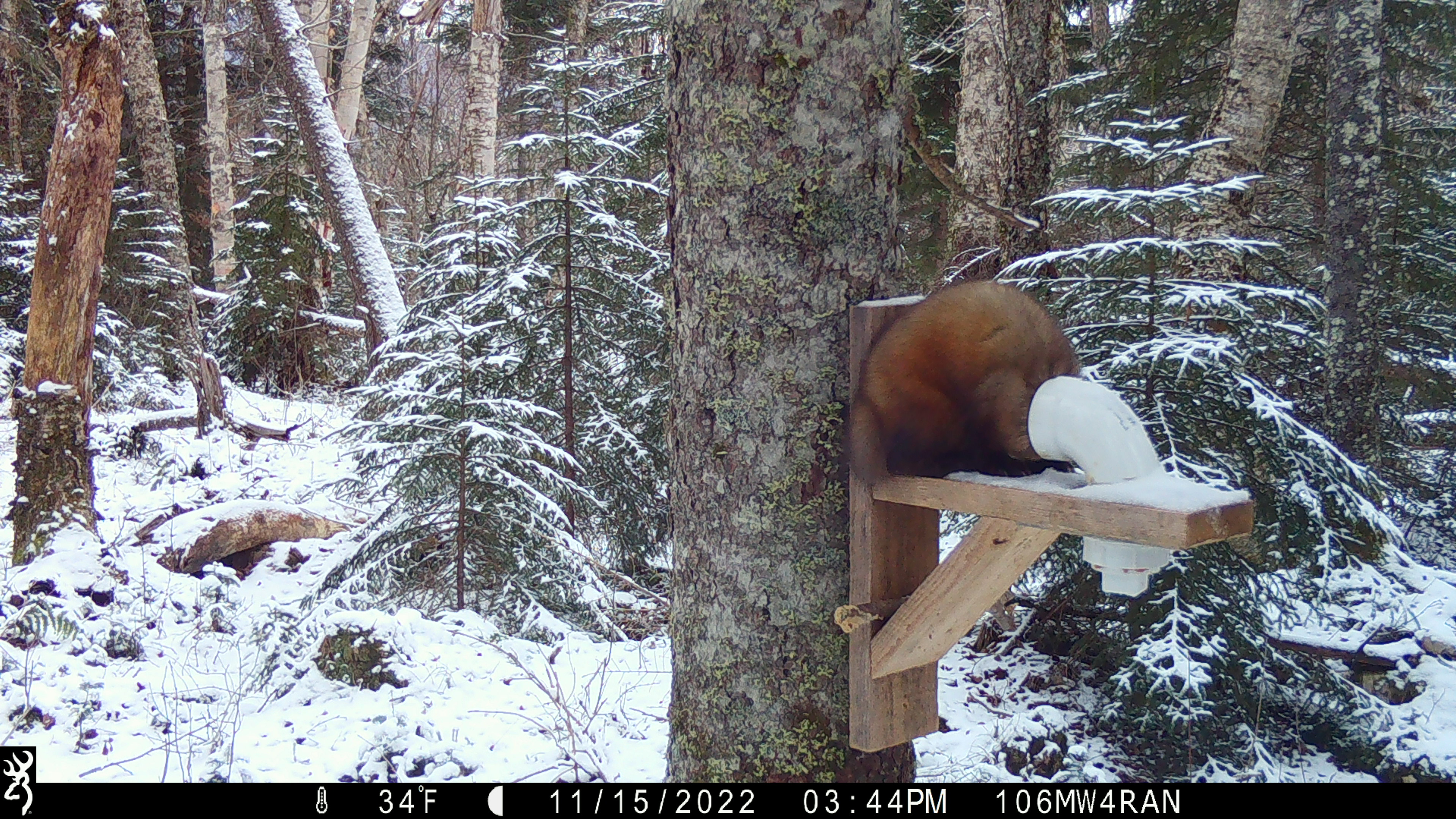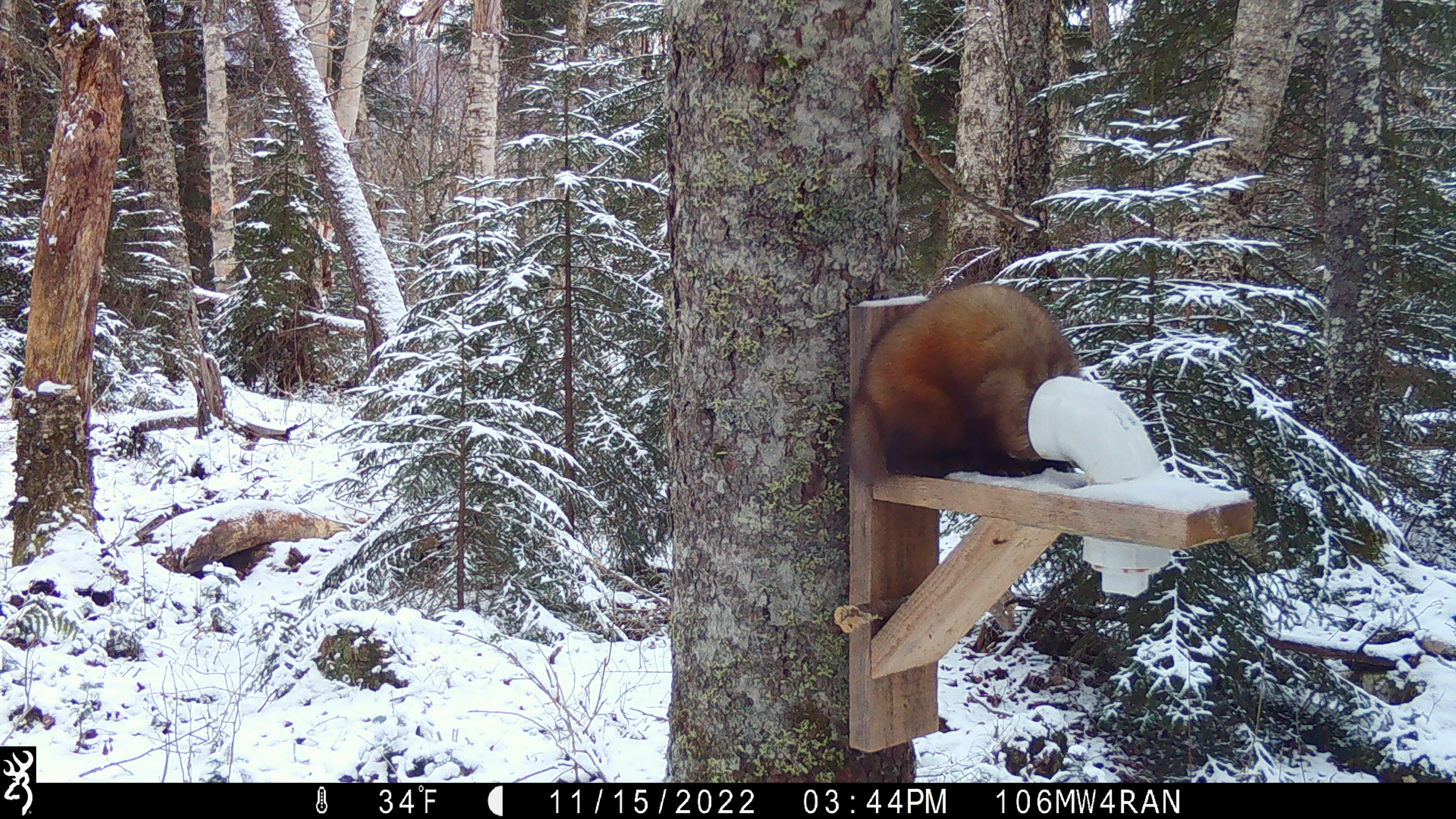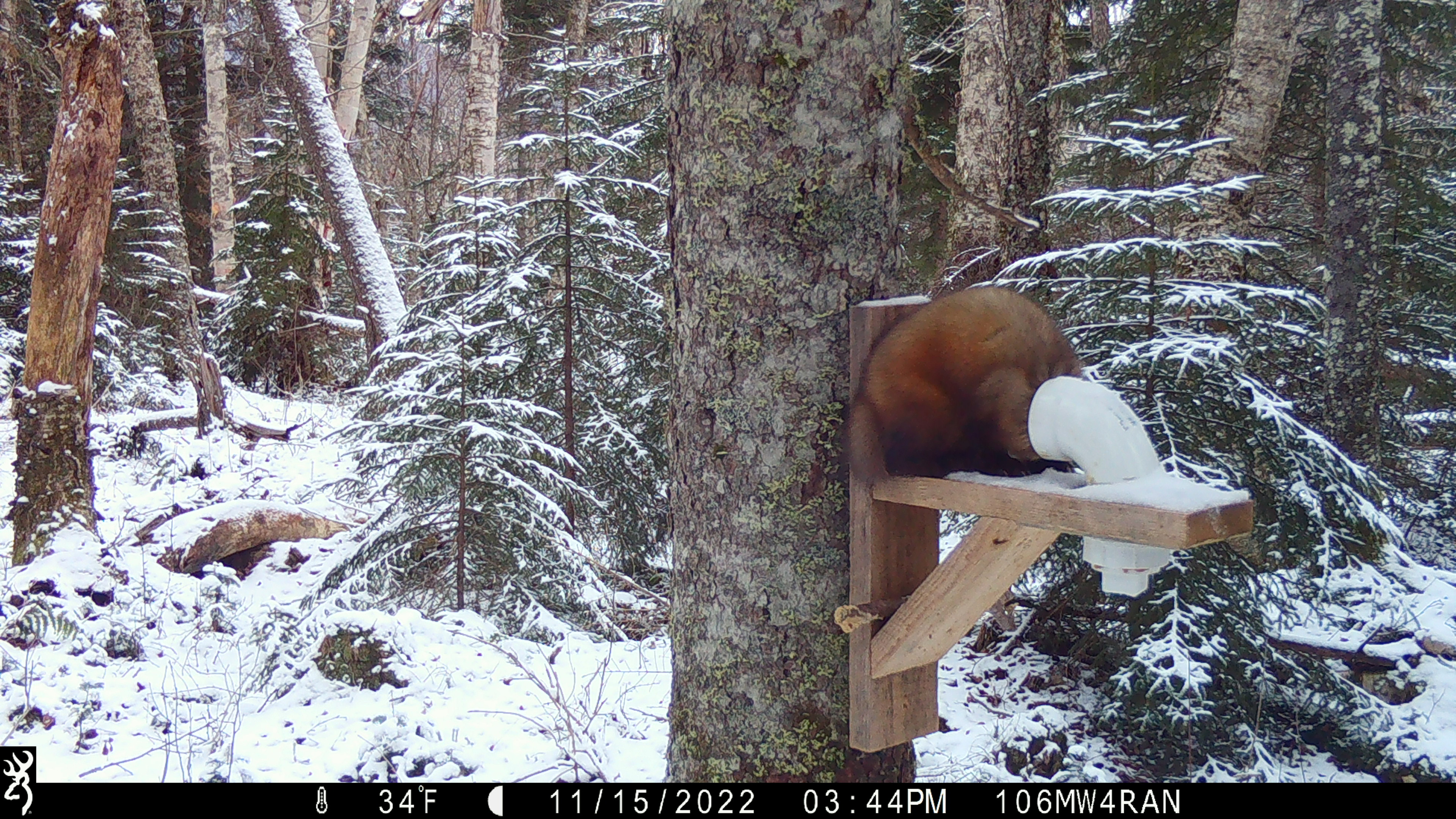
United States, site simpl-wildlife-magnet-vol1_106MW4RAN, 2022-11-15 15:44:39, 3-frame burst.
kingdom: Animalia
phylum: Chordata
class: Mammalia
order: Carnivora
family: Mustelidae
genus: Martes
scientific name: Martes americana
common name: american marten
American marten (Martes americana).